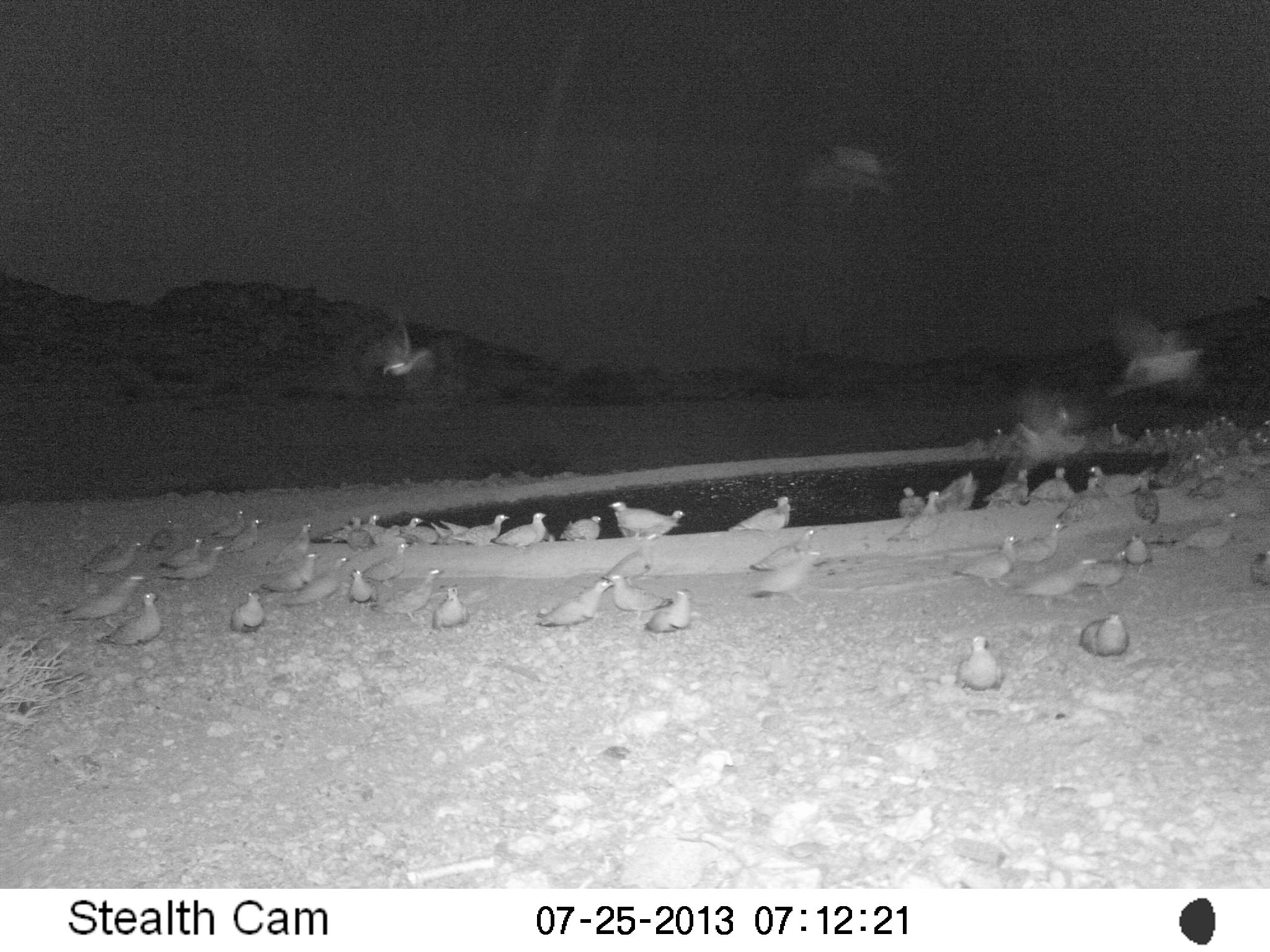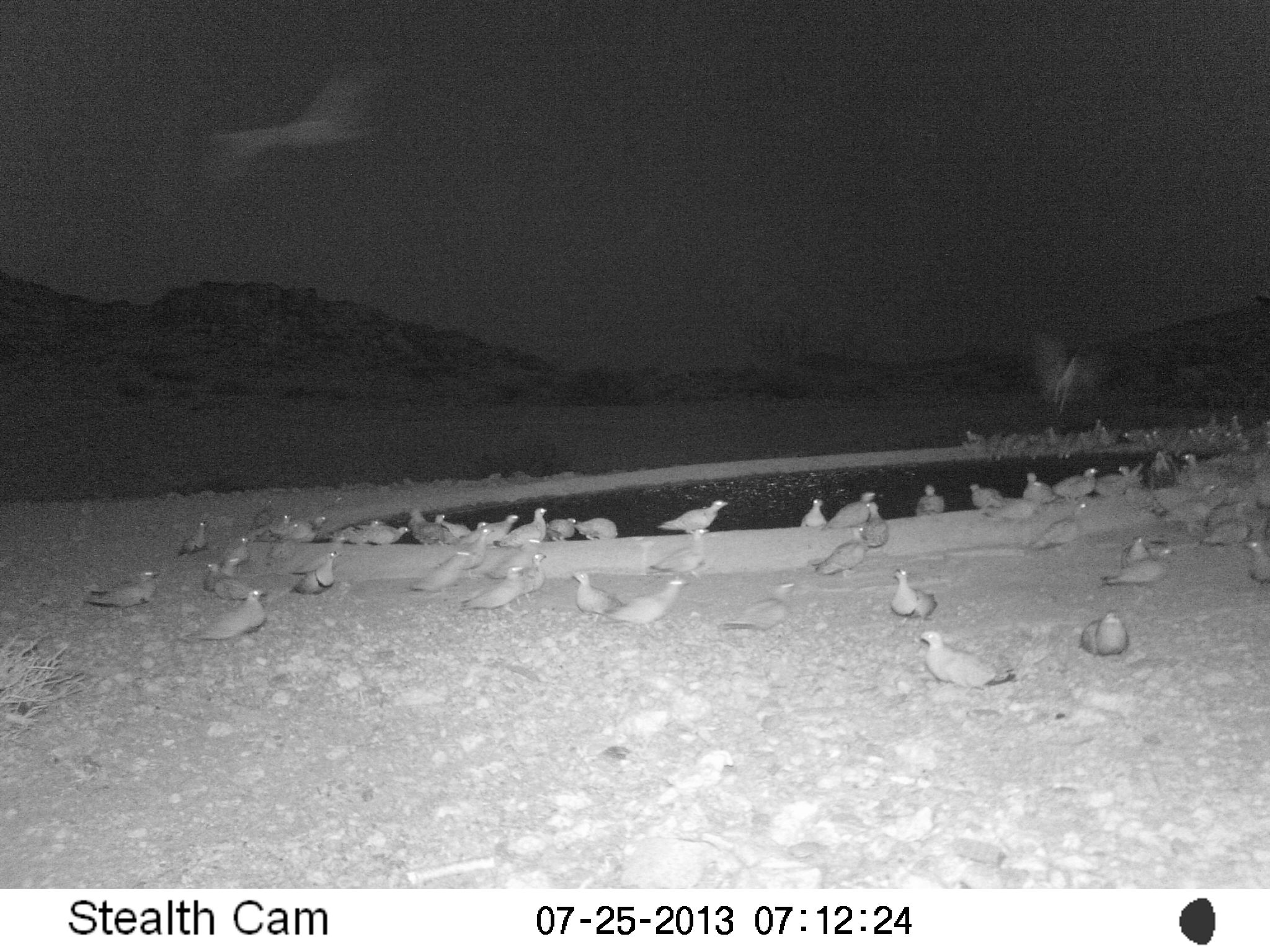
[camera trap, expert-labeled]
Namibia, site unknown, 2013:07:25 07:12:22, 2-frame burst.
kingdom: Animalia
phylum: Chordata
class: Aves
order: Pterocliformes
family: Pteroclidae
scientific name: Pteroclidae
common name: sandgrouse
Pteroclidae (sandgrouse).